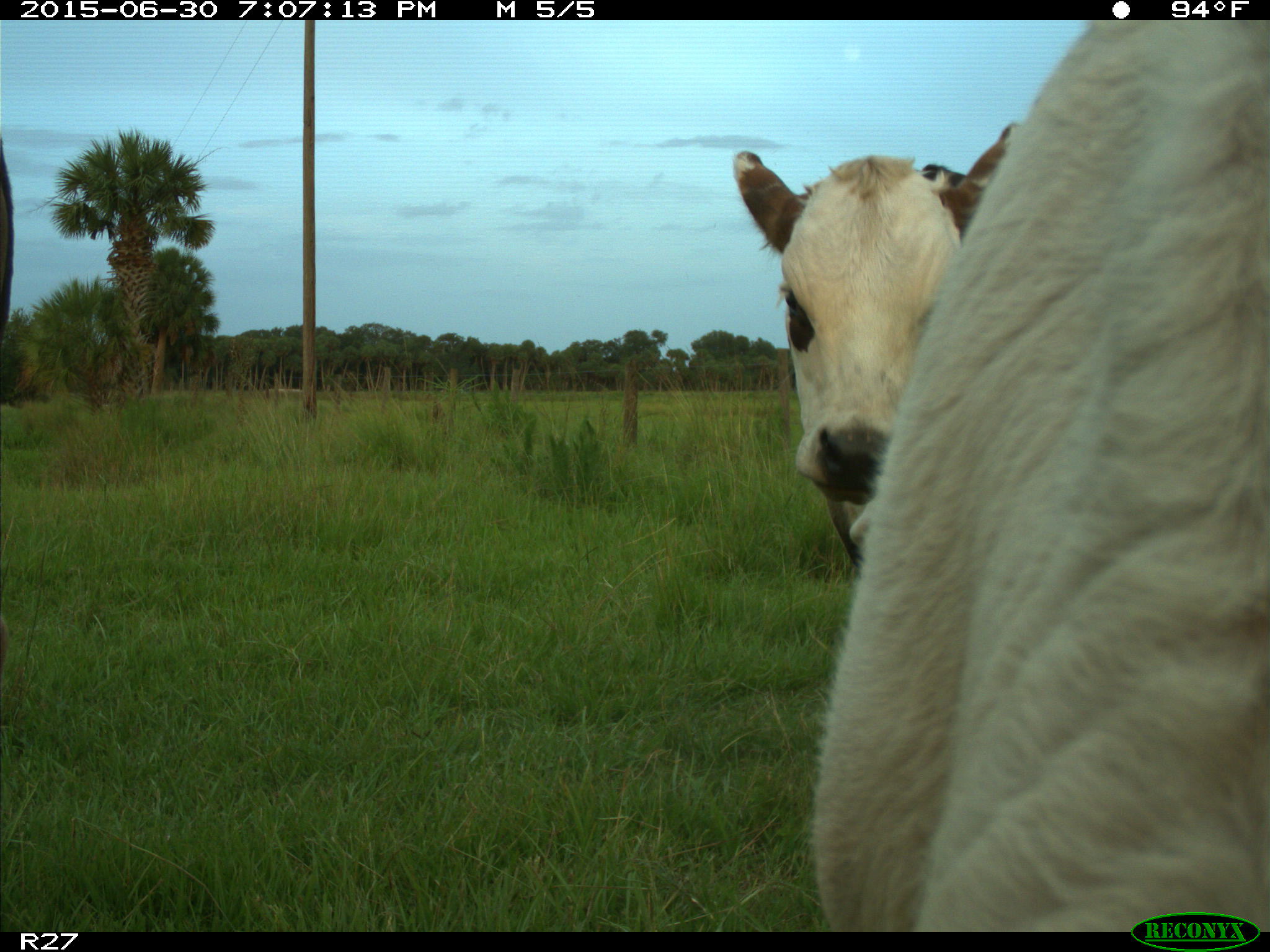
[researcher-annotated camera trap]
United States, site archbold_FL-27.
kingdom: Animalia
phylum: Chordata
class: Mammalia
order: Artiodactyla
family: Bovidae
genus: Bos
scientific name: Bos taurus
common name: domestic cow